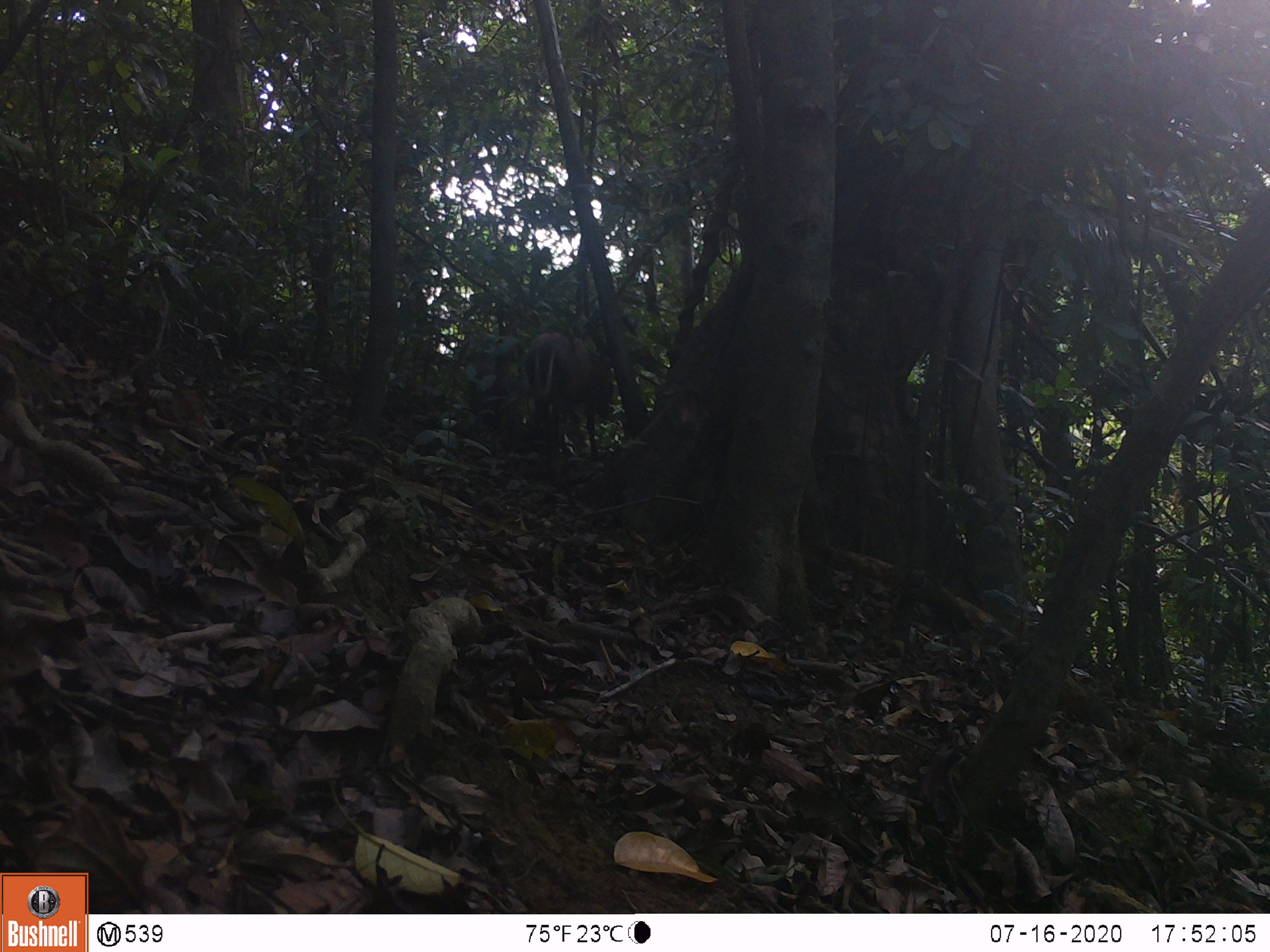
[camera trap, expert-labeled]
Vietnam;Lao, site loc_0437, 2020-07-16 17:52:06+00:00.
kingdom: Animalia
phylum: Chordata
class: Mammalia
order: Artiodactyla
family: Cervidae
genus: Muntiacus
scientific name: Muntiacus rooseveltorum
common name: roosevelt's muntjac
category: roosevelts muntjac group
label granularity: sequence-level